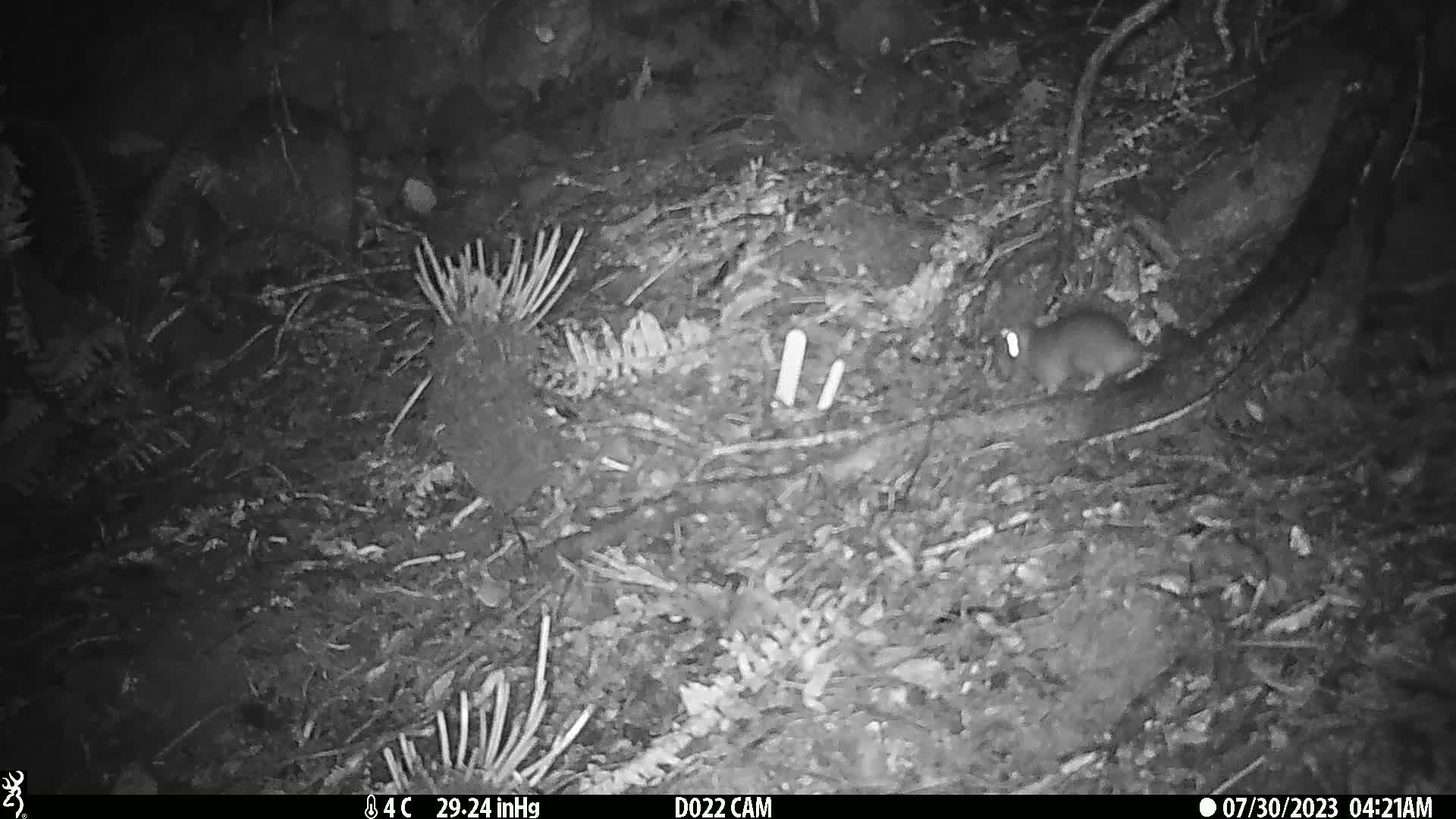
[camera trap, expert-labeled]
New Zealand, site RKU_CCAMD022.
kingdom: Animalia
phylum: Chordata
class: Mammalia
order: Rodentia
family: Muridae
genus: Rattus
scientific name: Rattus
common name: rat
Rat (Rattus).